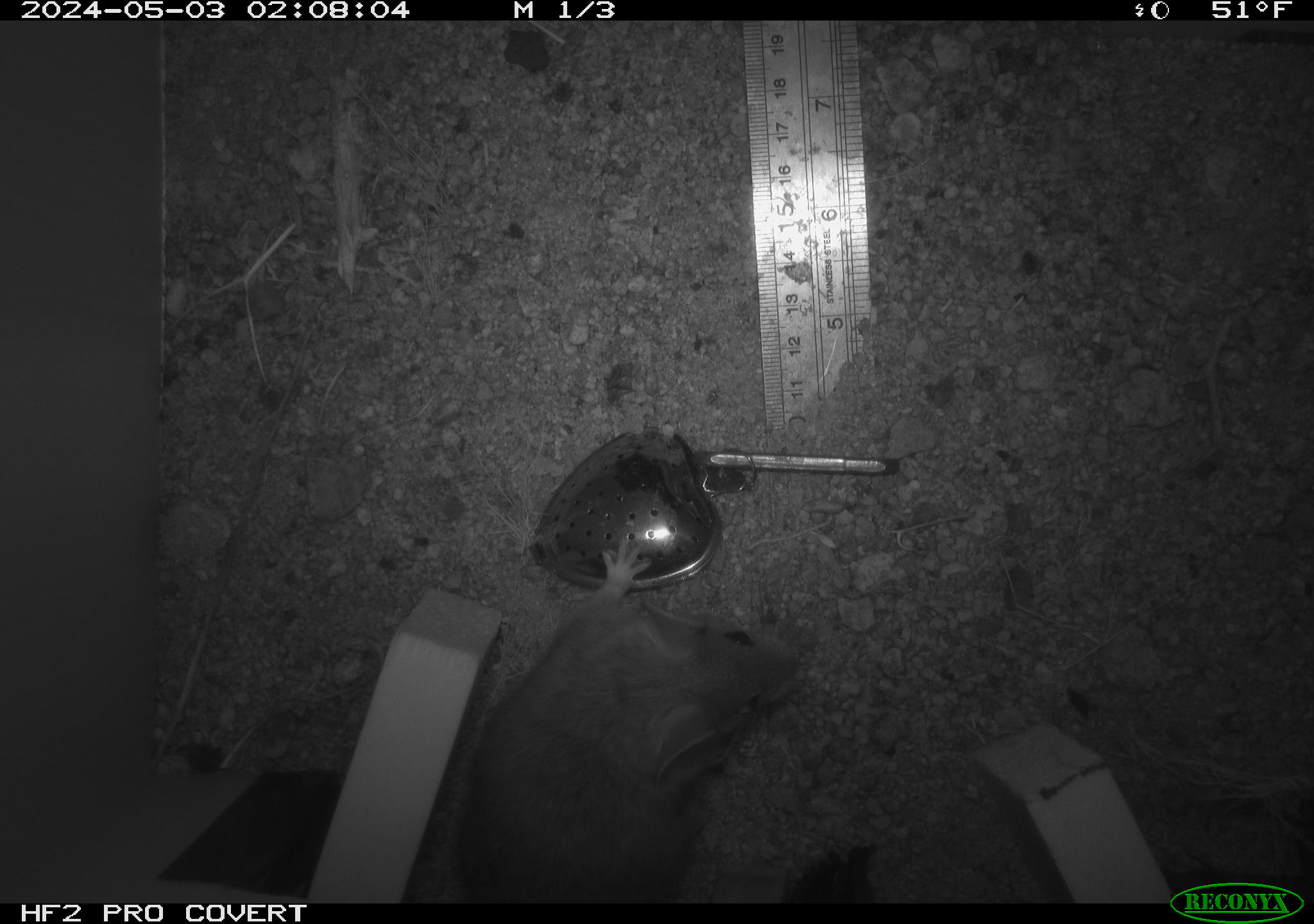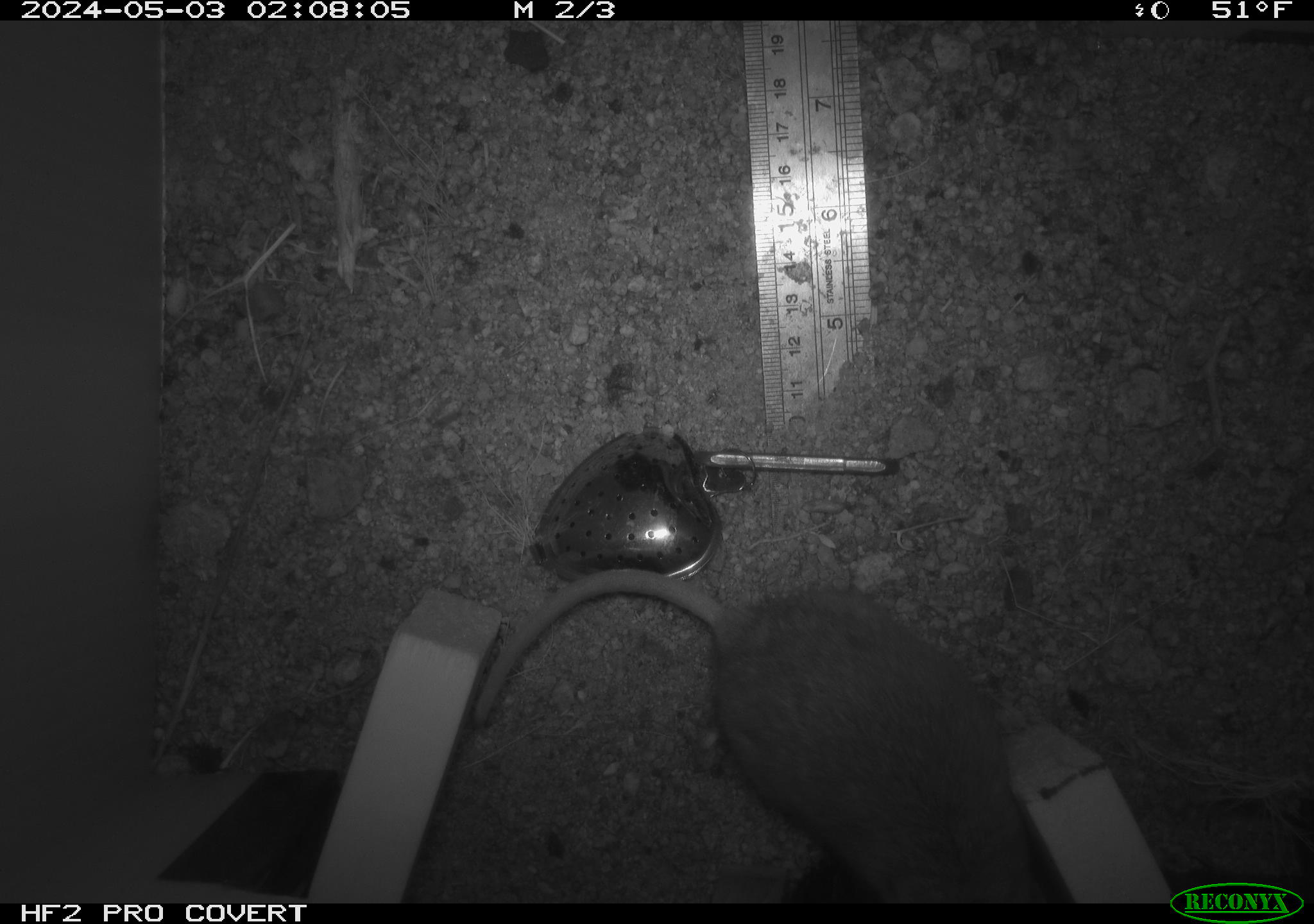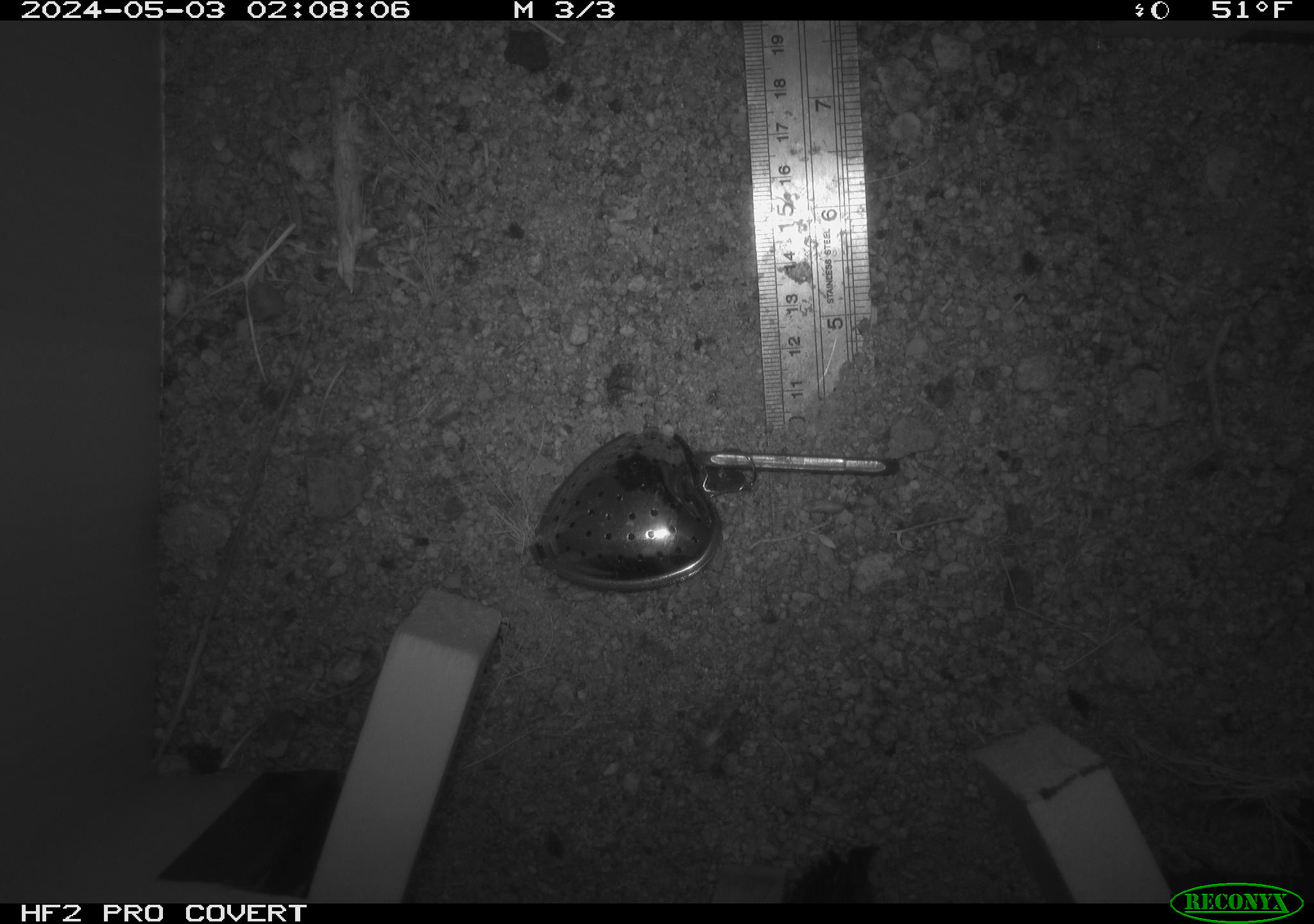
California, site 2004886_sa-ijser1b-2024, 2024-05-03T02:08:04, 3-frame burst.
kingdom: Animalia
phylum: Chordata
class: Mammalia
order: Rodentia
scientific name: Rodentia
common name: woodrat or rat or mouse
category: woodrat or rat or mouse species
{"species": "woodrat or rat or mouse species (woodrat or rat or mouse) (Rodentia)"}